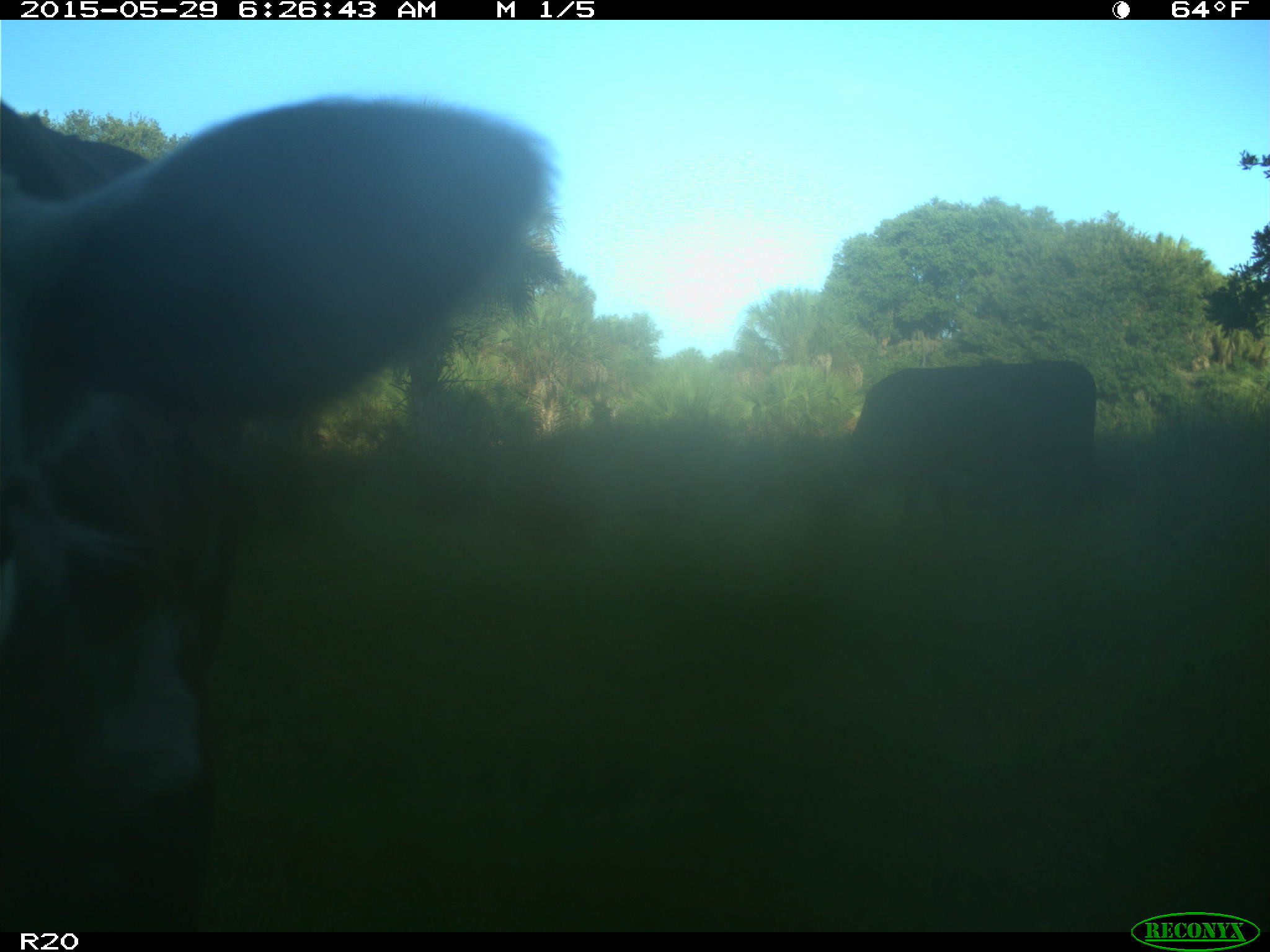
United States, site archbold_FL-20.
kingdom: Animalia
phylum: Chordata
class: Mammalia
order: Artiodactyla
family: Bovidae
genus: Bos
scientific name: Bos taurus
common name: domestic cow